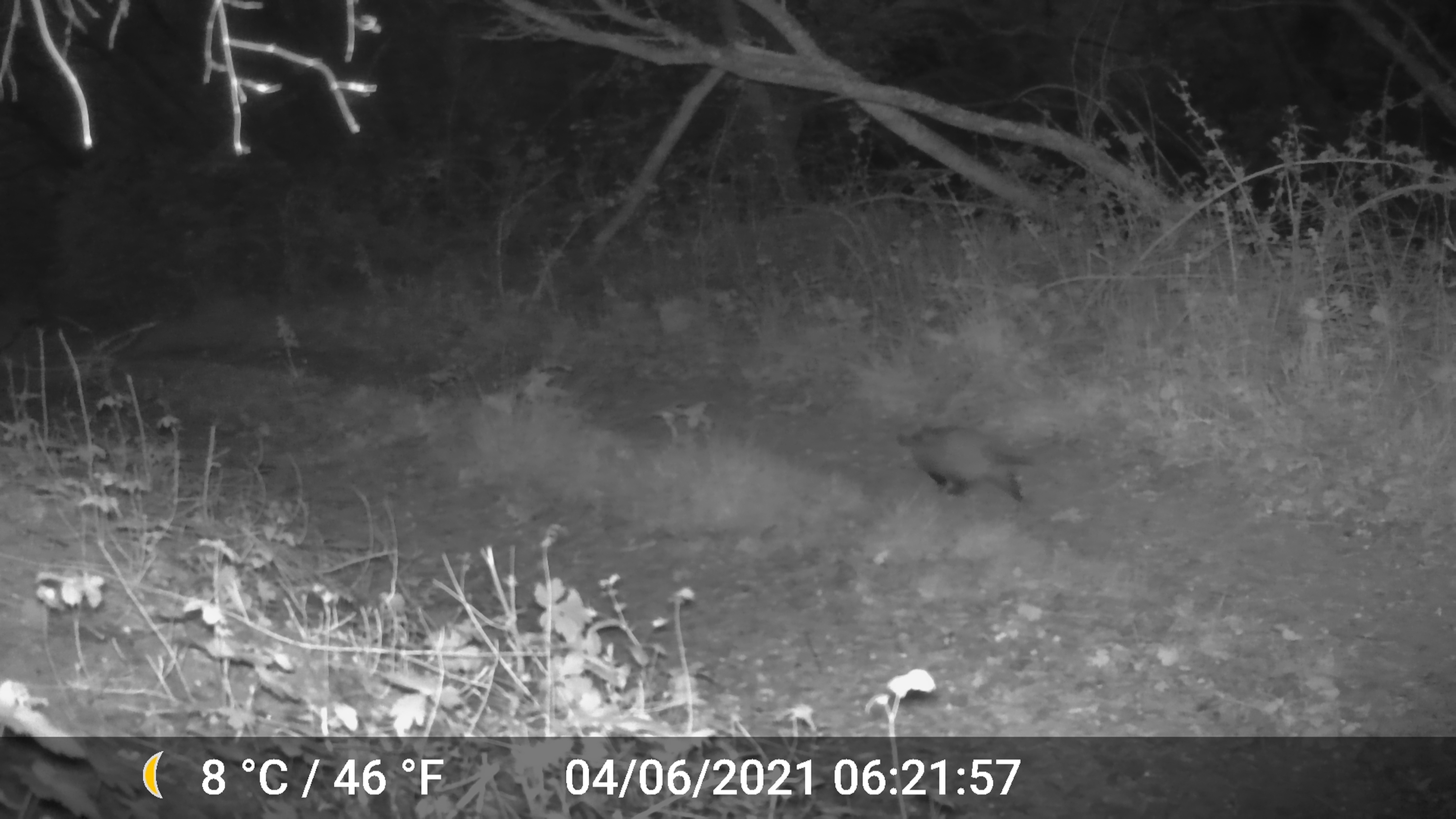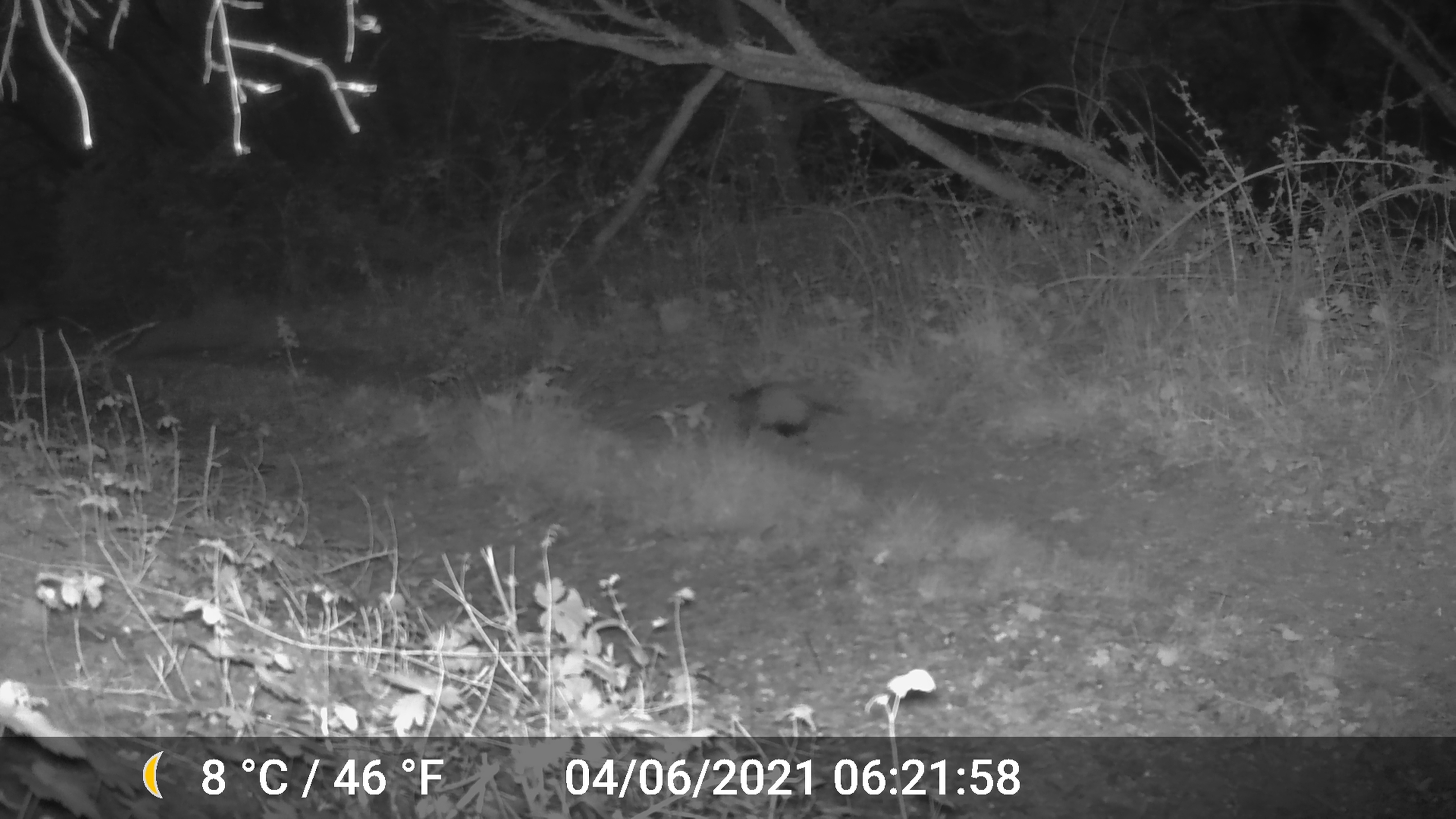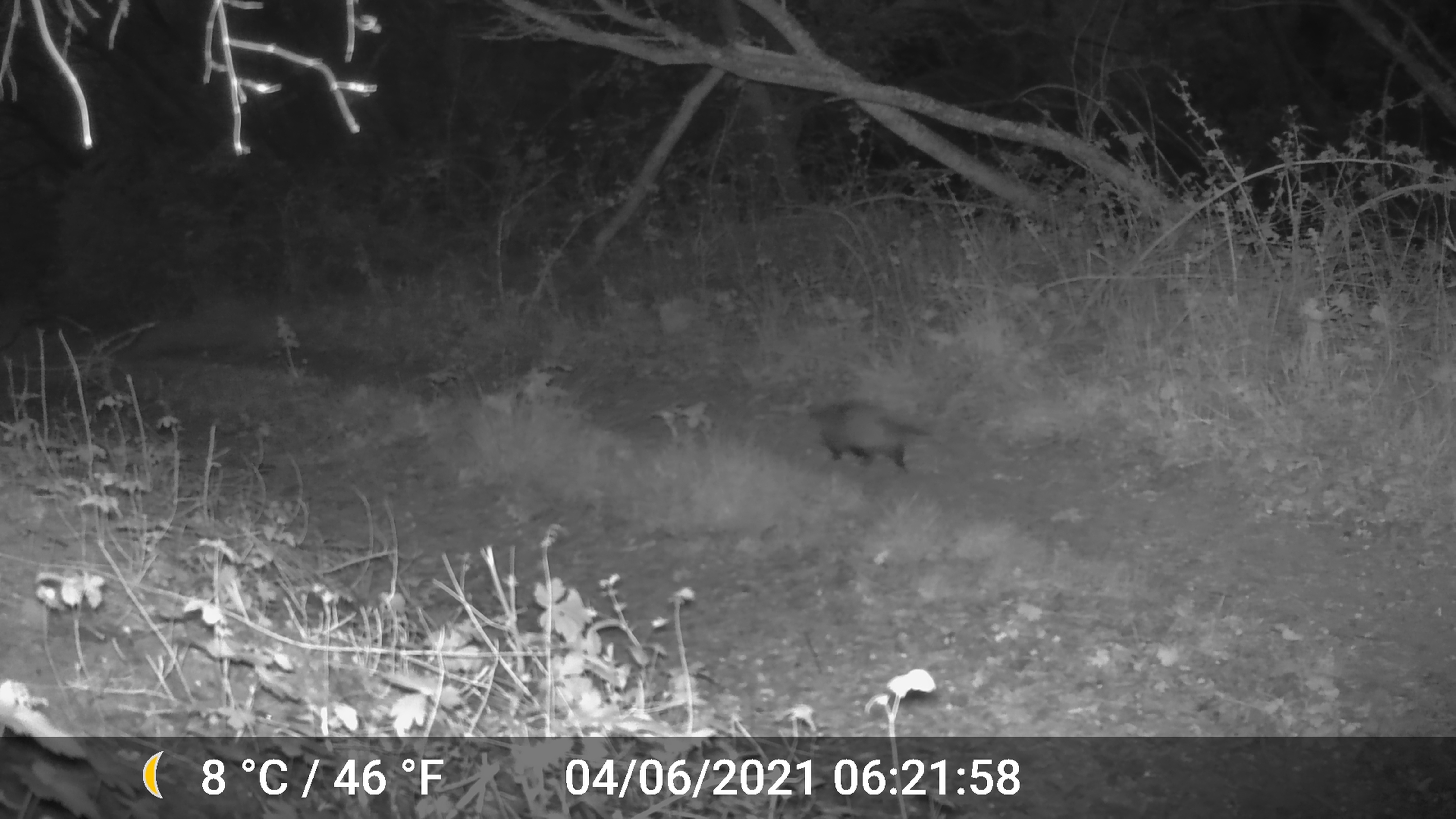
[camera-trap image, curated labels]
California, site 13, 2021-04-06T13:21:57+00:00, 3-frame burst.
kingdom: Animalia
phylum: Chordata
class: Mammalia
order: Didelphimorphia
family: Didelphidae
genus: Didelphis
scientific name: Didelphis virginiana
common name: virginia opossum